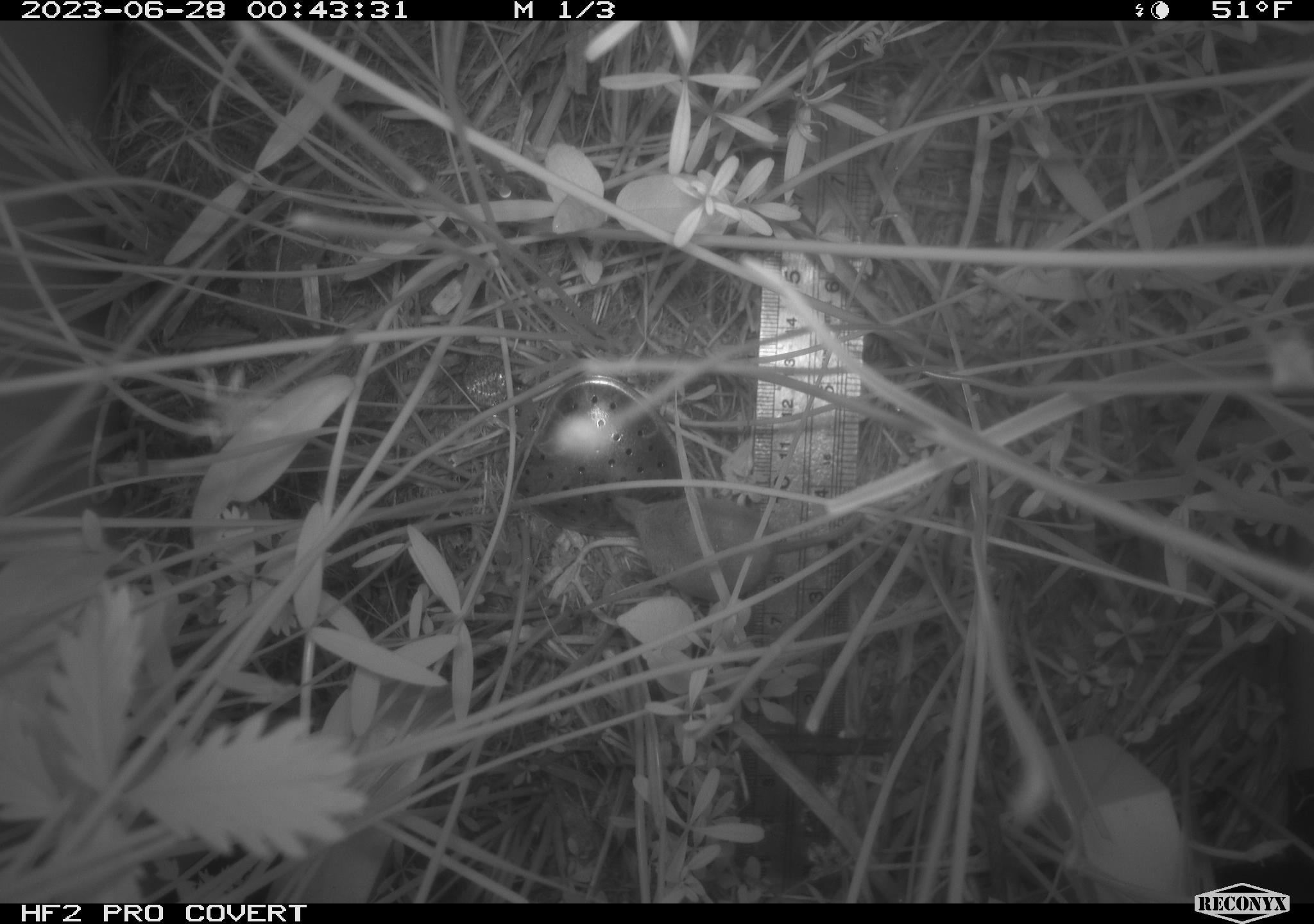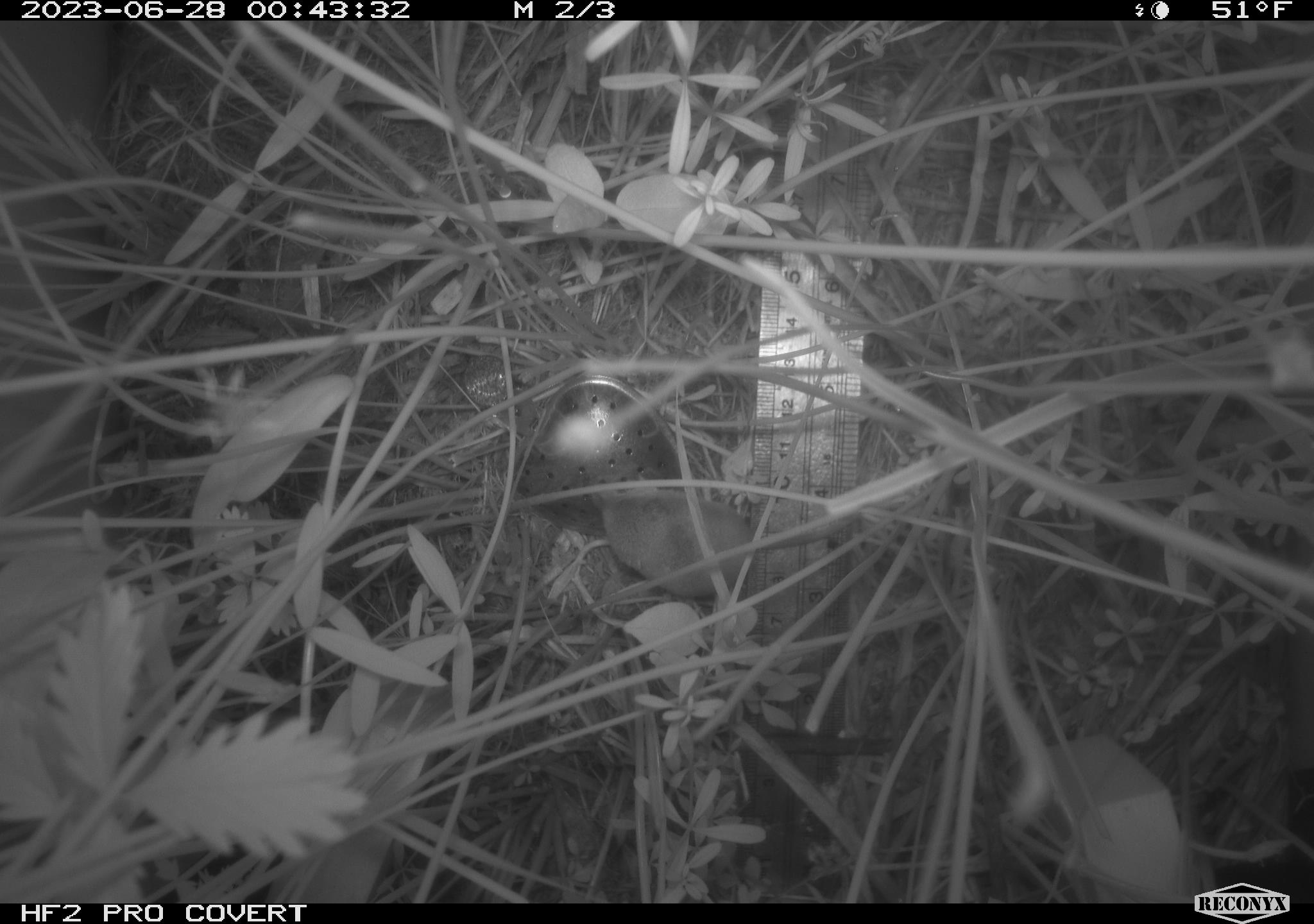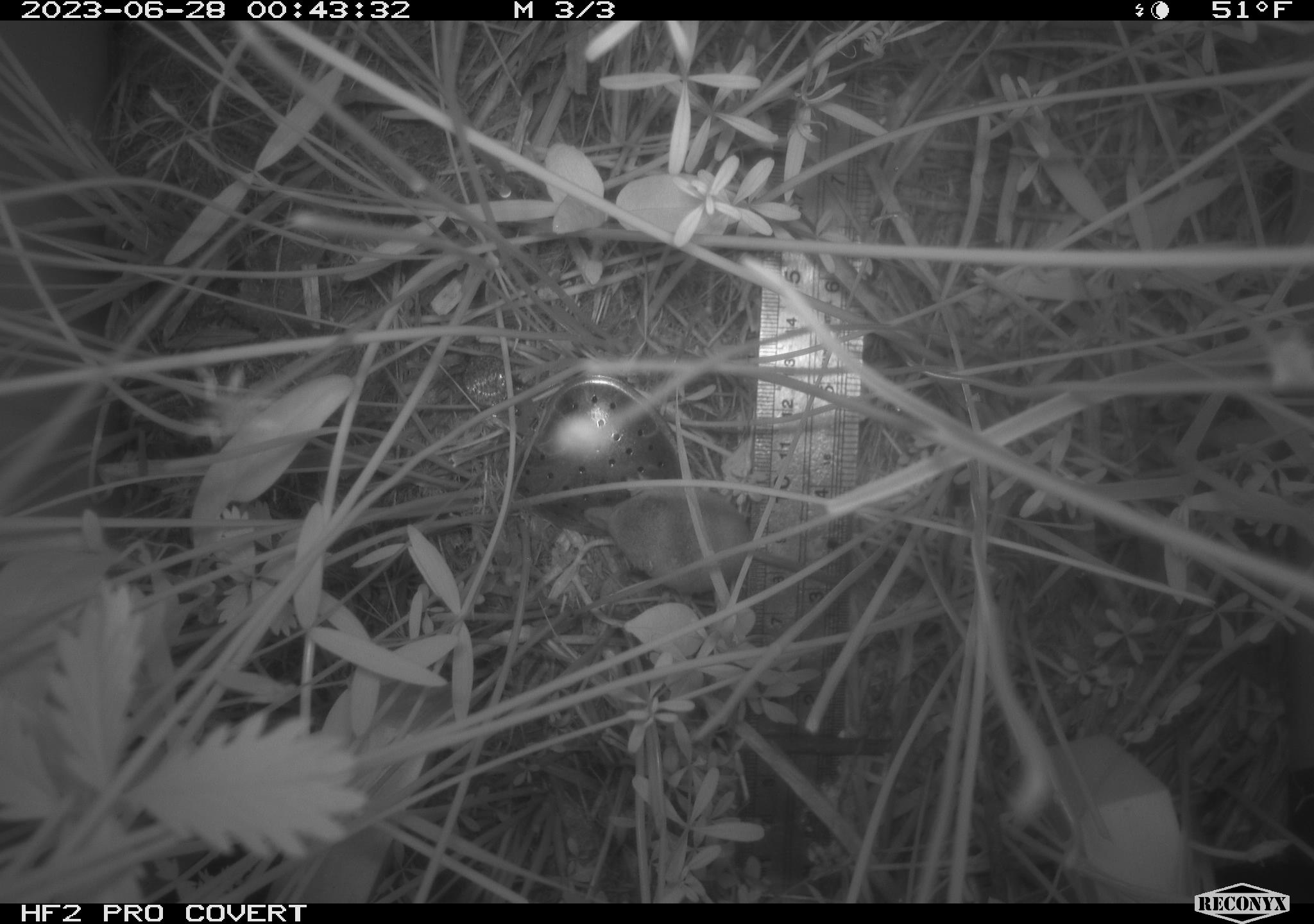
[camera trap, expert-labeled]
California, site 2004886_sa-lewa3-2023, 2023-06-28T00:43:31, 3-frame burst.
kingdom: Animalia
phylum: Chordata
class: Mammalia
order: Eulipotyphla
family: Soricidae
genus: Sorex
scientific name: Sorex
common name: long-tailed shrew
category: sorex species